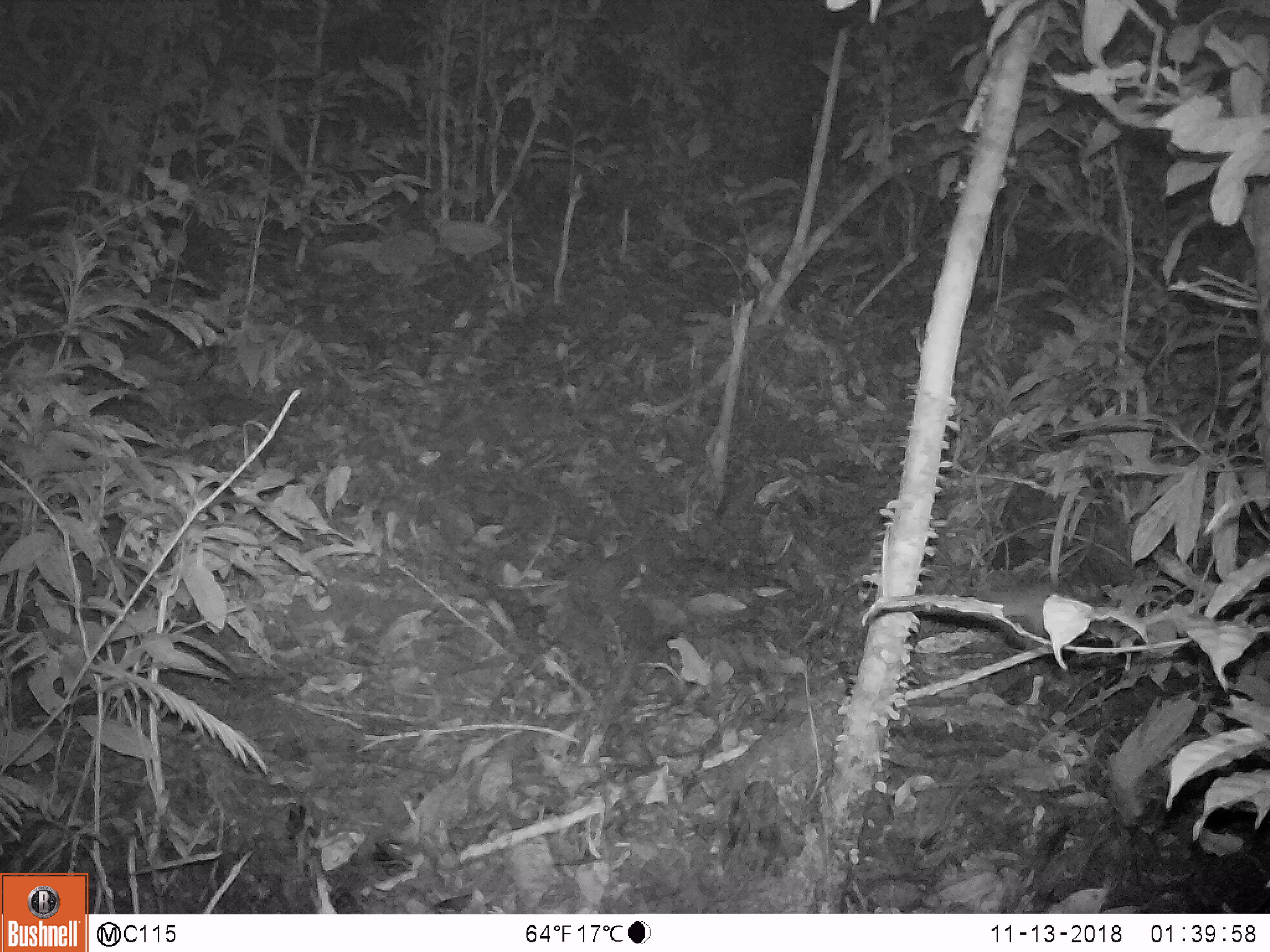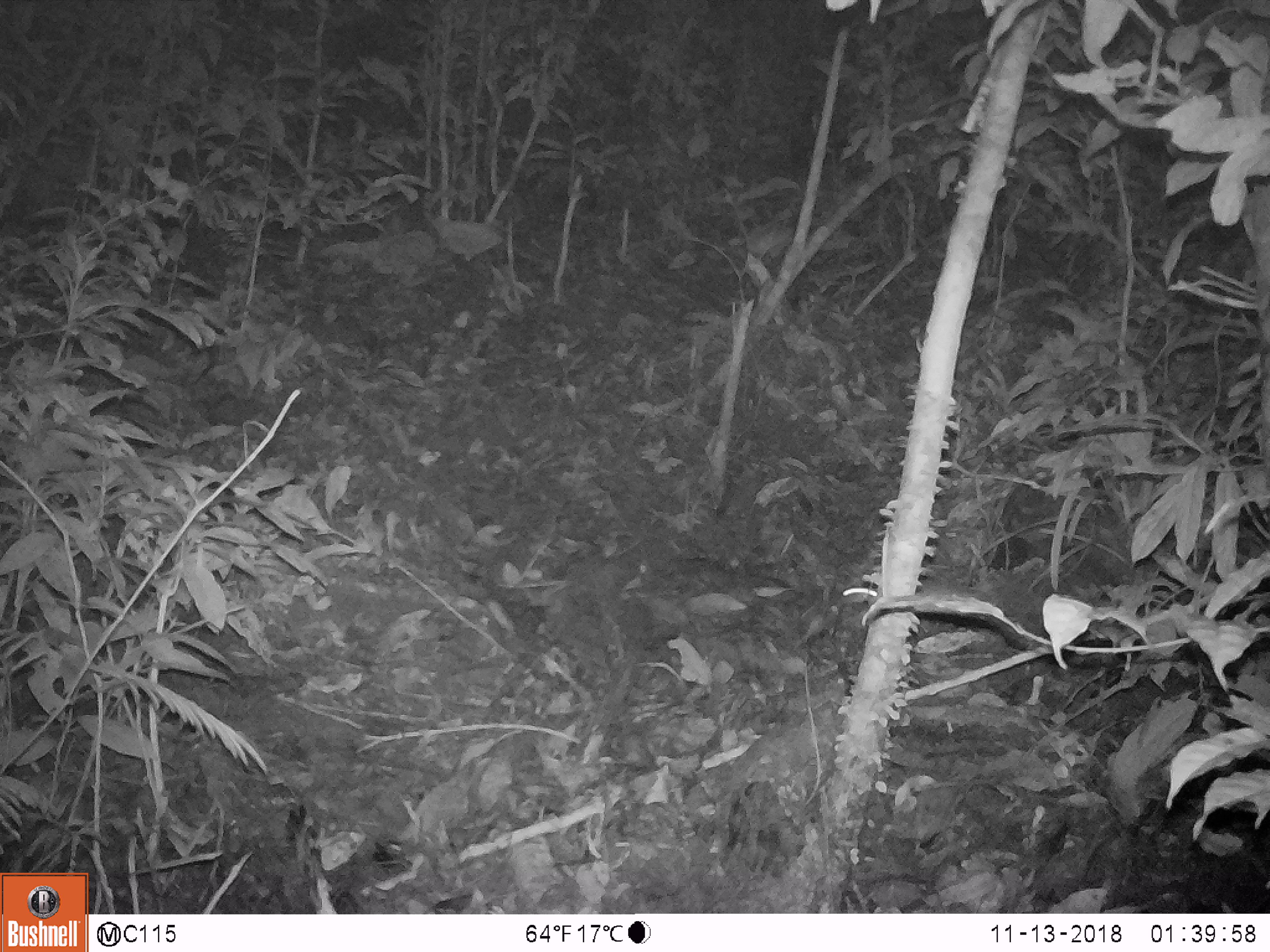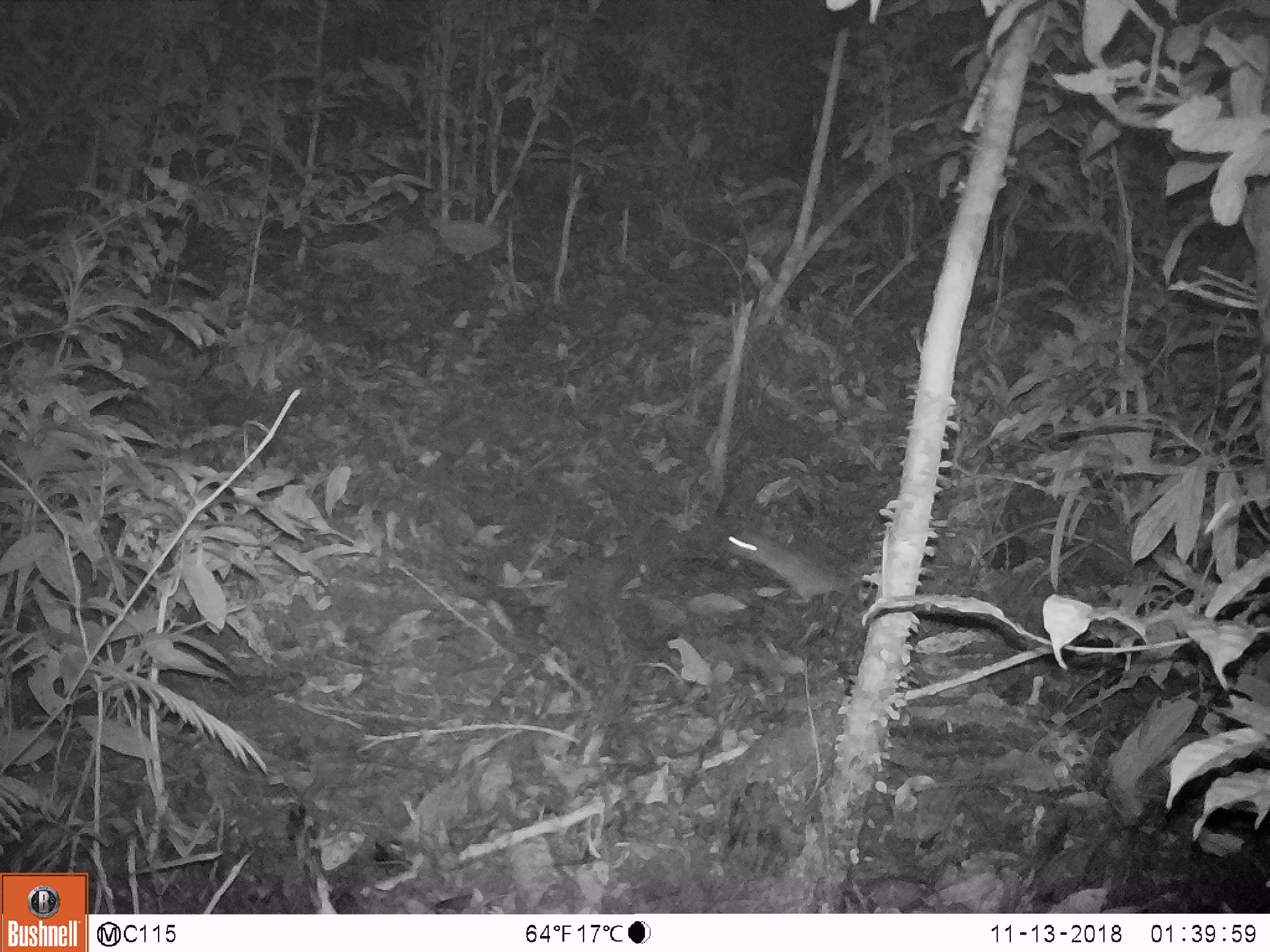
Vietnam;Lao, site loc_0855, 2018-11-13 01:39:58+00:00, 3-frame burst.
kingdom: Animalia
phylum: Chordata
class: Mammalia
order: Rodentia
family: Muridae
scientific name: Muridae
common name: old-world mice and rats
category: unidentified murid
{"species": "unidentified murid (old-world mice and rats) (Muridae)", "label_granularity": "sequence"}